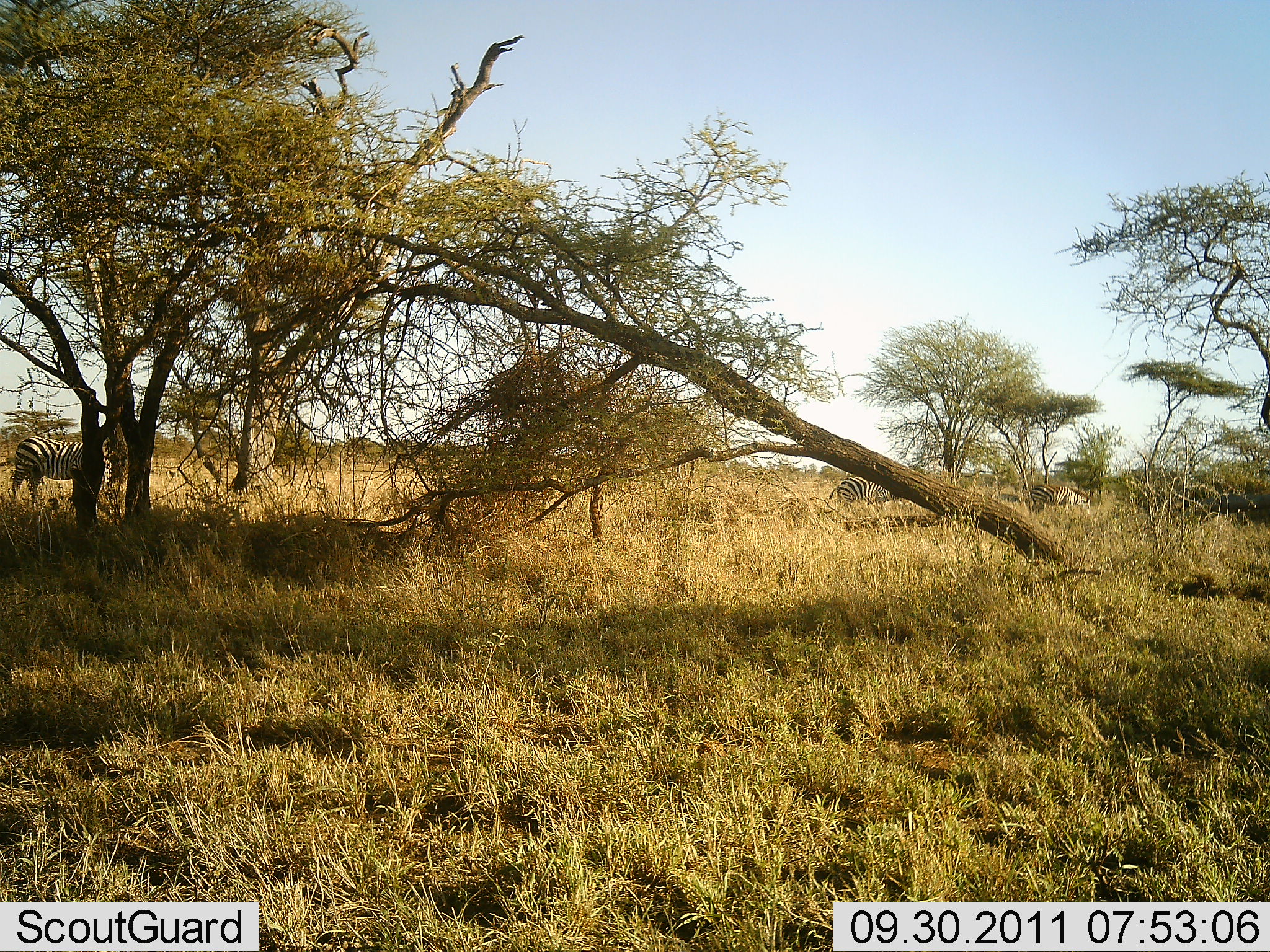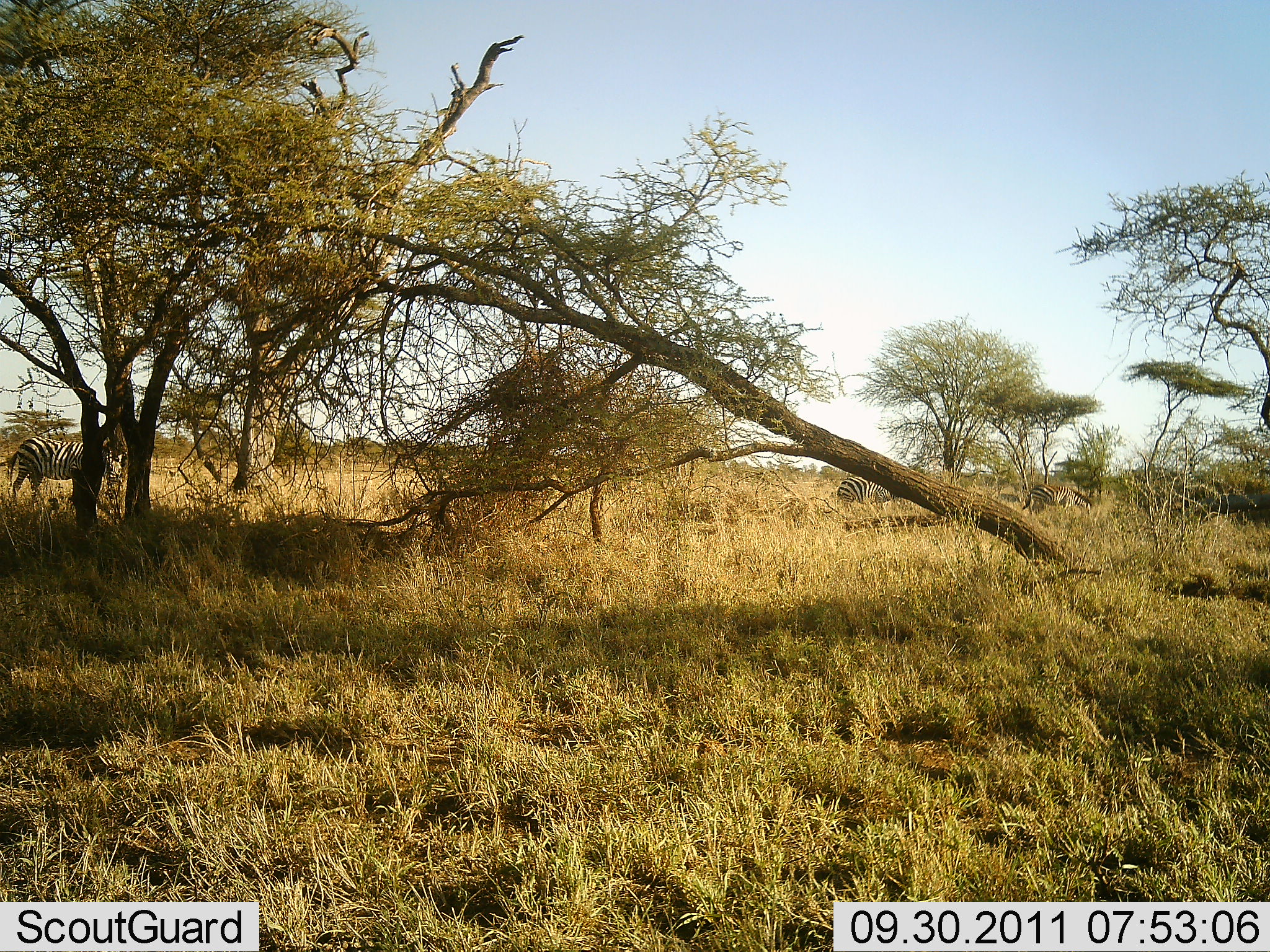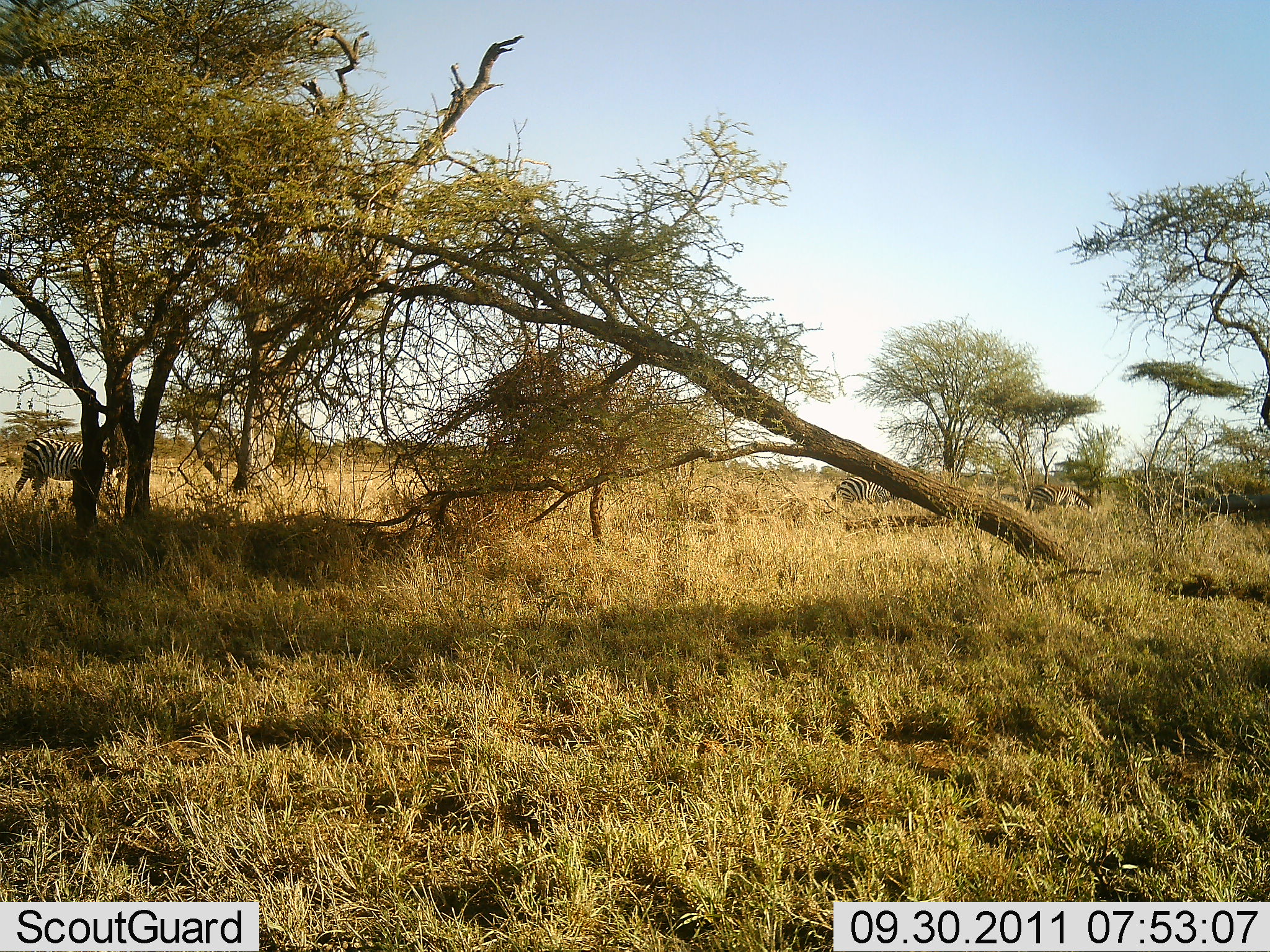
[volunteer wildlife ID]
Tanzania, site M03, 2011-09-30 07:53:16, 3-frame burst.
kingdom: Animalia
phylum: Chordata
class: Mammalia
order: Perissodactyla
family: Equidae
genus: Equus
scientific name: Equus quagga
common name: plains zebra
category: zebra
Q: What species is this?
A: Zebra (plains zebra) (Equus quagga).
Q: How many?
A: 3.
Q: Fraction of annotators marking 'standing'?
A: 60%.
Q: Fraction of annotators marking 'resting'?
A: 5%.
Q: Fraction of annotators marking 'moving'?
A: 30%.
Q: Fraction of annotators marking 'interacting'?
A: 0%.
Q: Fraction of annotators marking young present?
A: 5%.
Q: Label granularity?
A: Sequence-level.